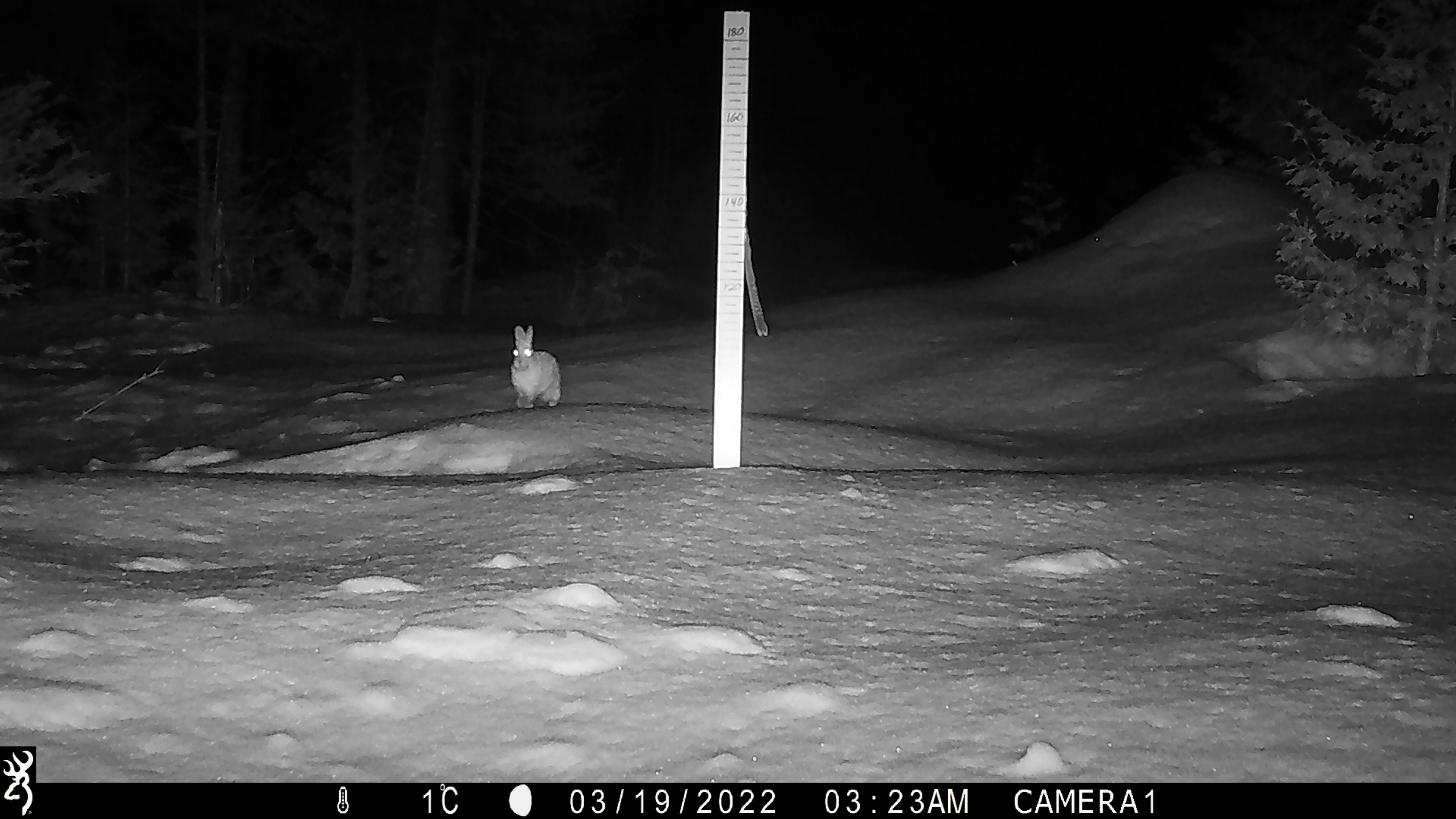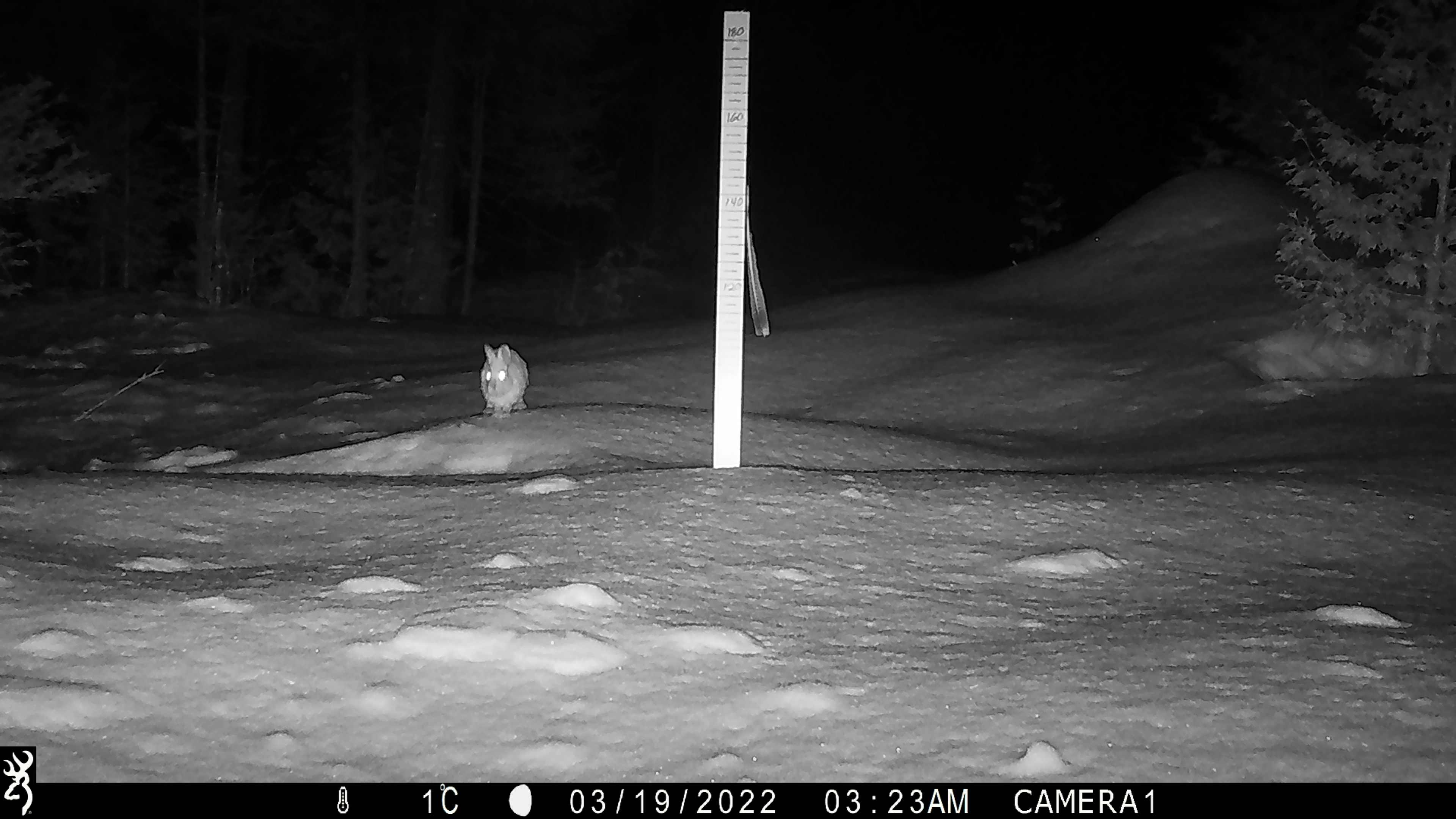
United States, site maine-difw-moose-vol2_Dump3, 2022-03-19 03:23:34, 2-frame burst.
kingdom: Animalia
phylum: Chordata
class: Mammalia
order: Lagomorpha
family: Leporidae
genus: Lepus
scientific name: Lepus americanus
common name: snowshoe hare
Snowshoe hare (Lepus americanus).